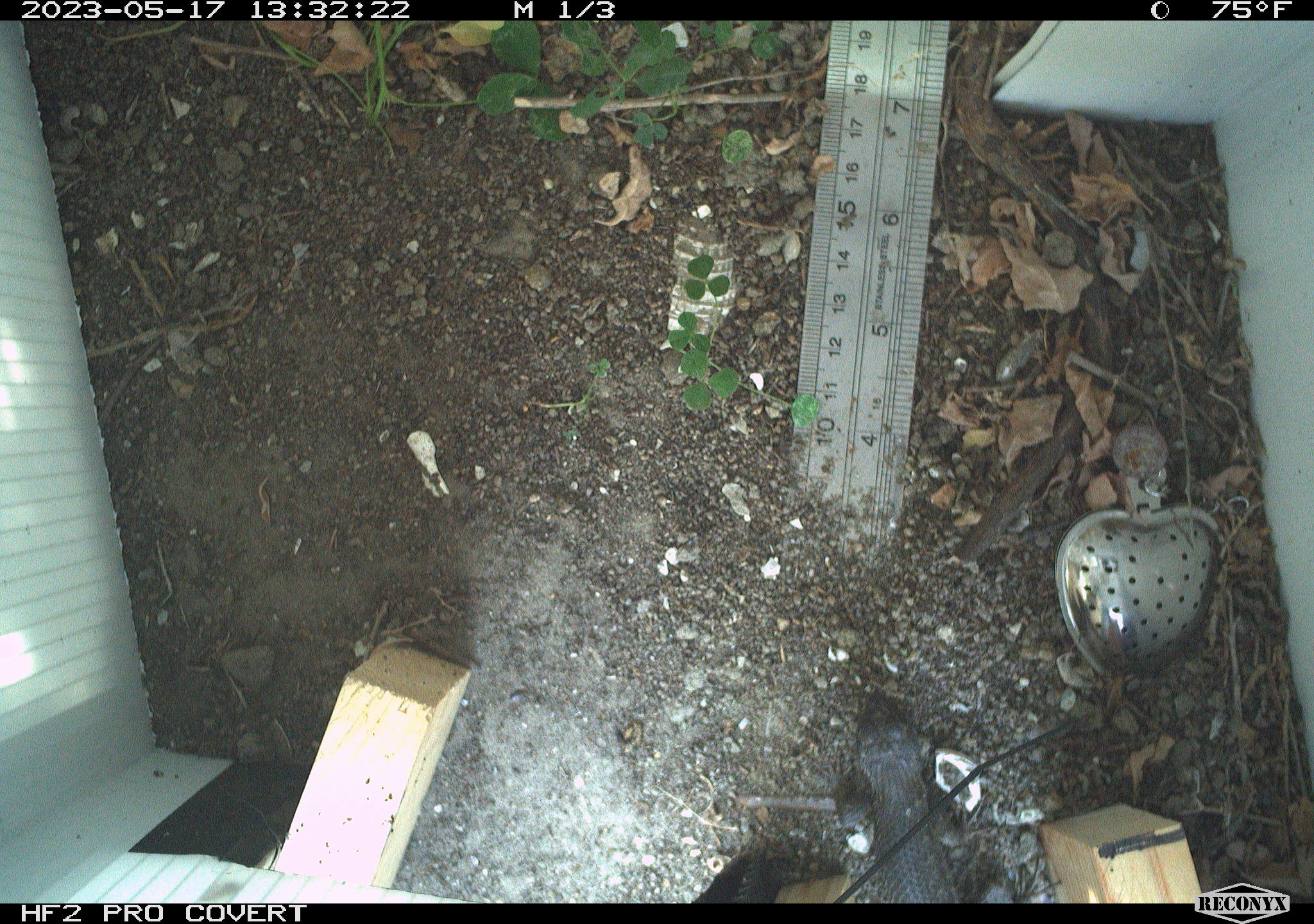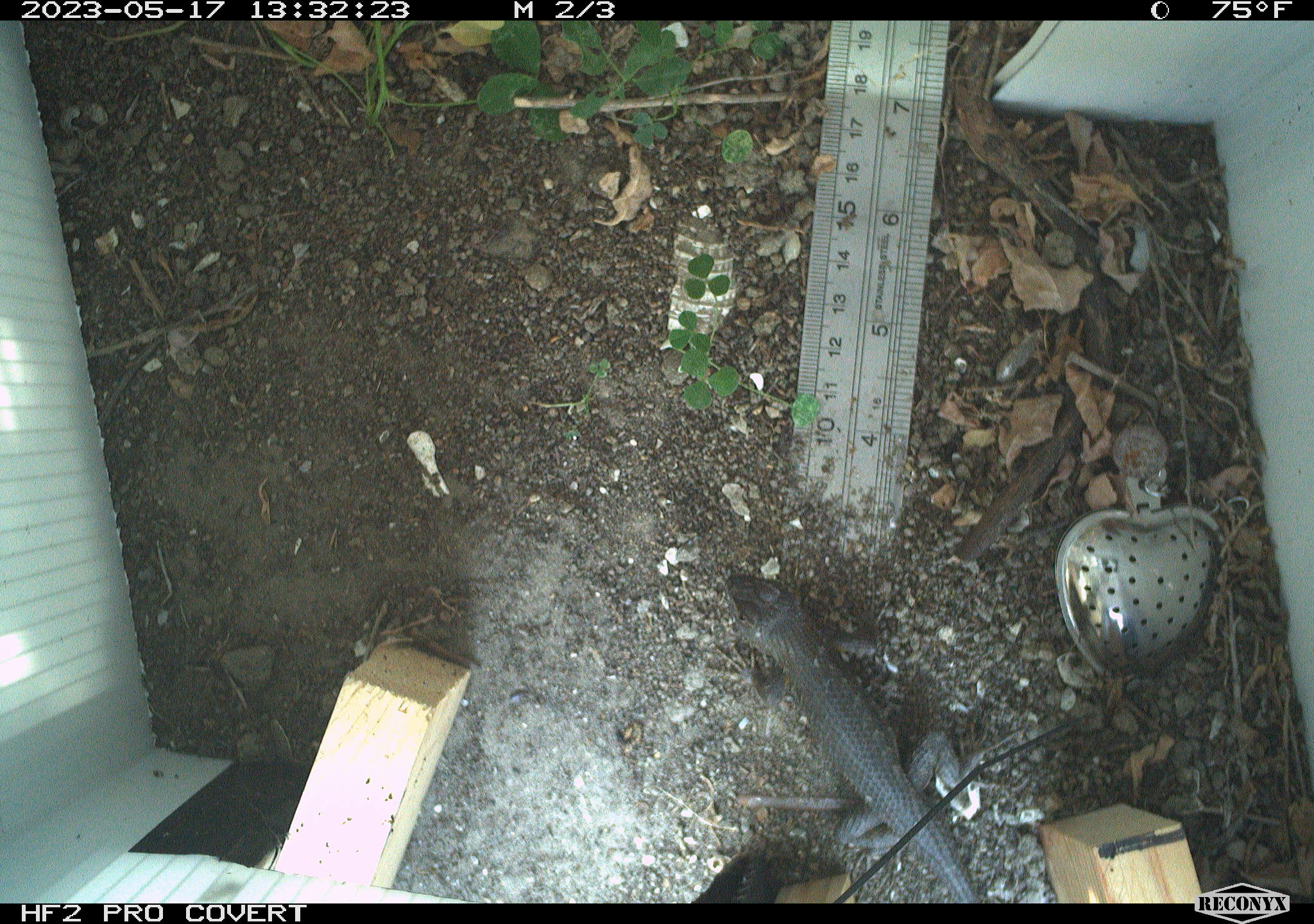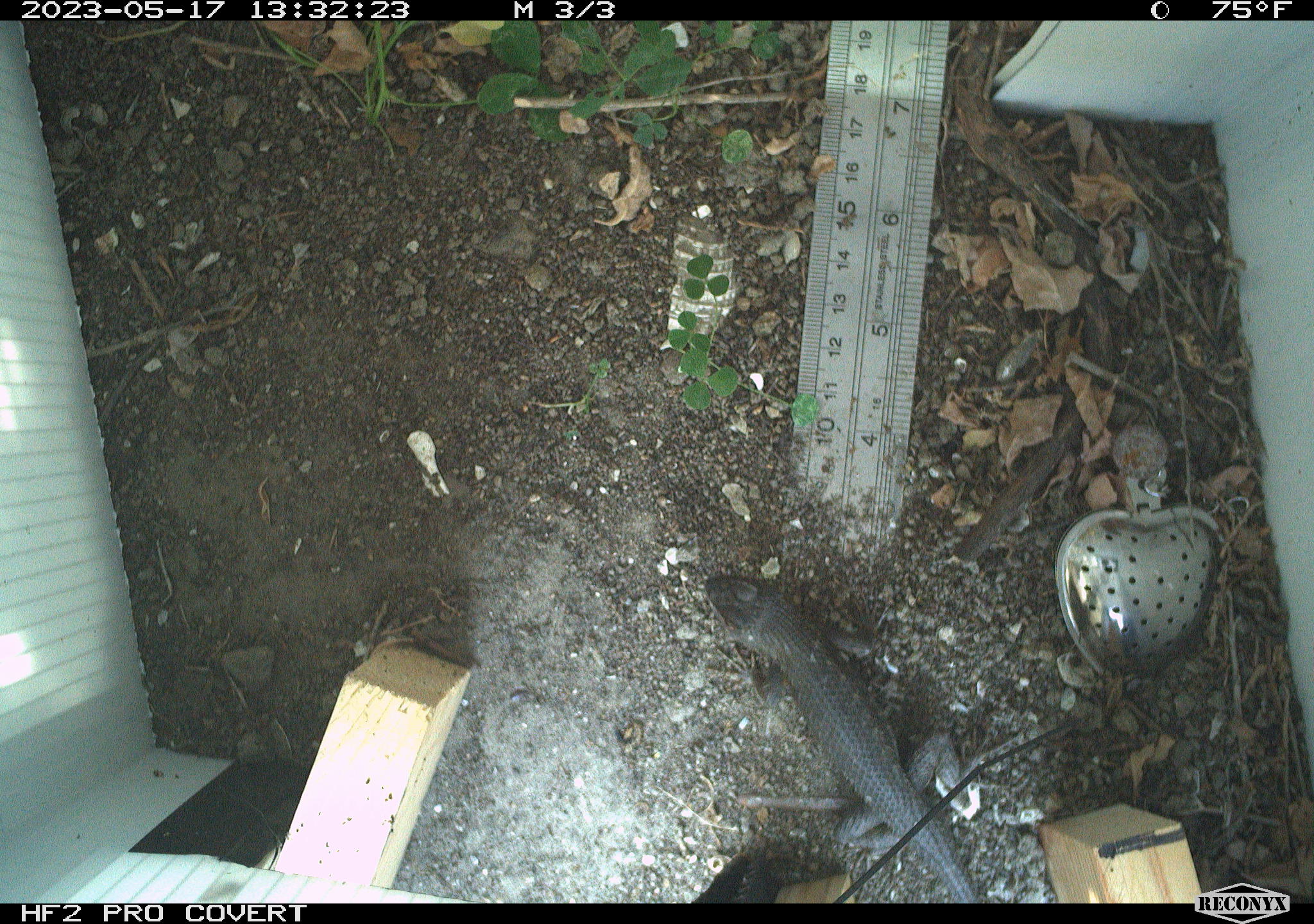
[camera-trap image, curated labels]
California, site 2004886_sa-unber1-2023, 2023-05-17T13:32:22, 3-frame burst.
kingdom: Animalia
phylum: Chordata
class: Reptilia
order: Squamata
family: Phrynosomatidae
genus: Sceloporus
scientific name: Sceloporus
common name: spiny lizards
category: sceloporus species